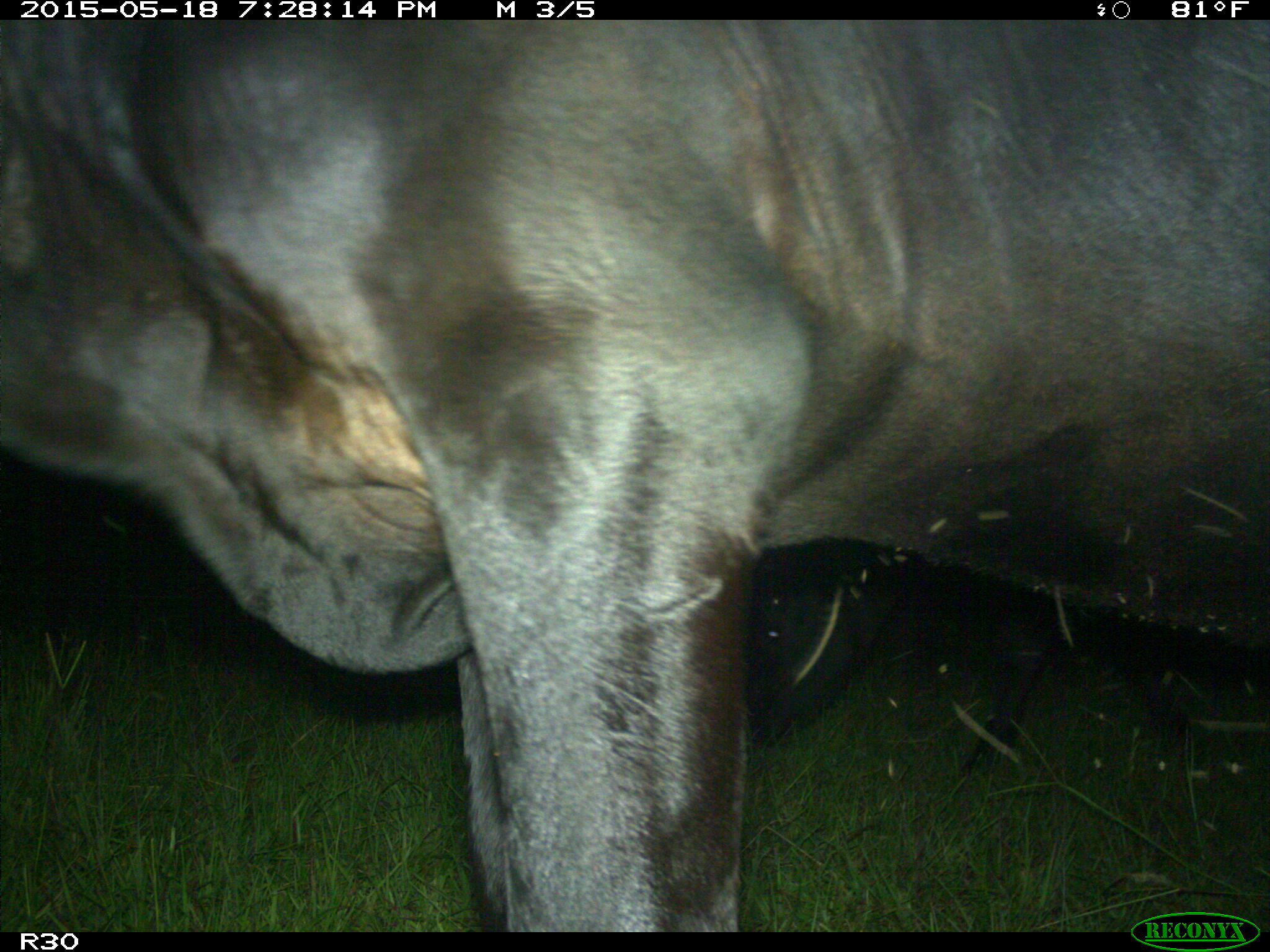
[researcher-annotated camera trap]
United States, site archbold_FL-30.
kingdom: Animalia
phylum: Chordata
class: Mammalia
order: Artiodactyla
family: Bovidae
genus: Bos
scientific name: Bos taurus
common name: domestic cow